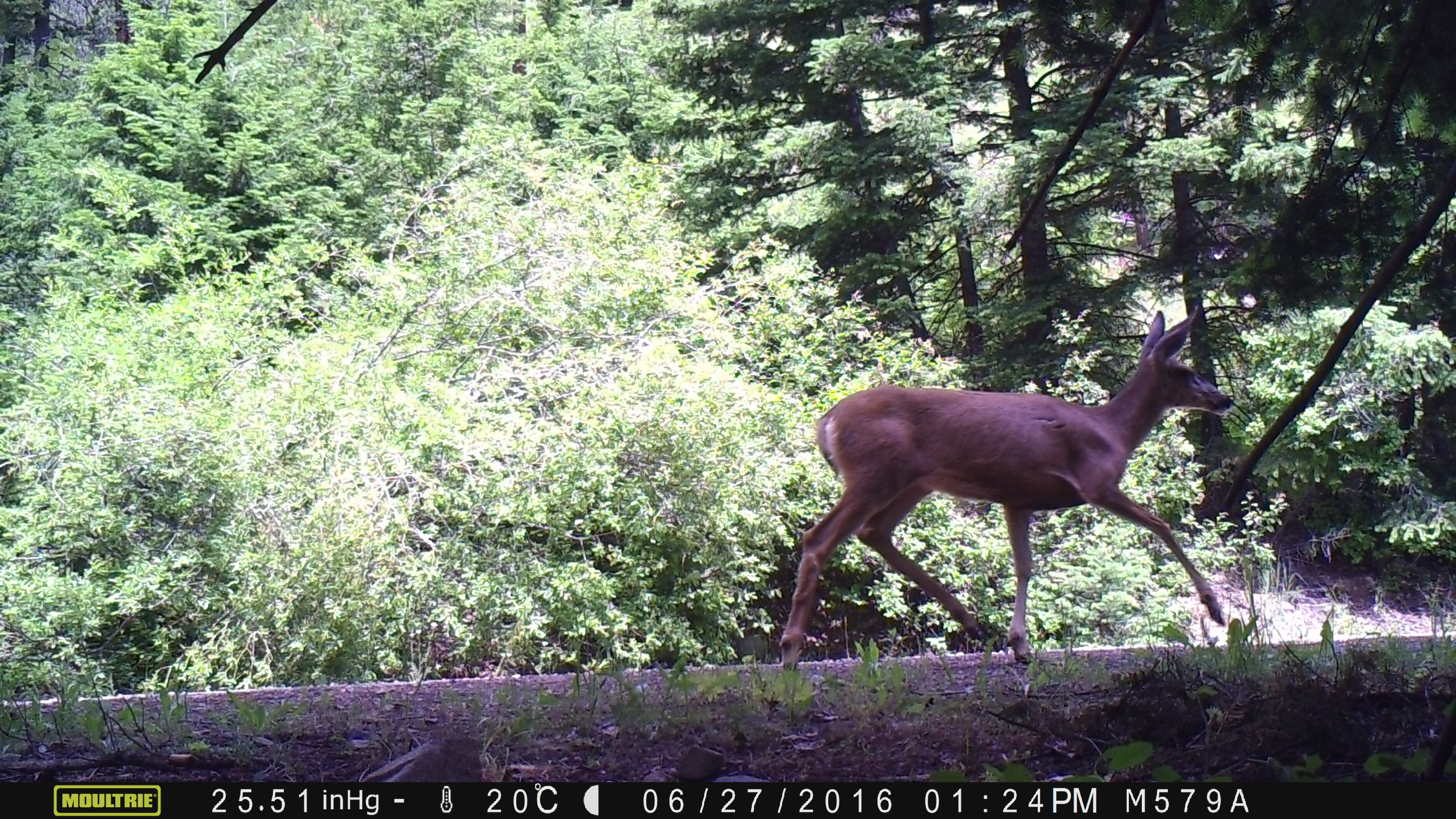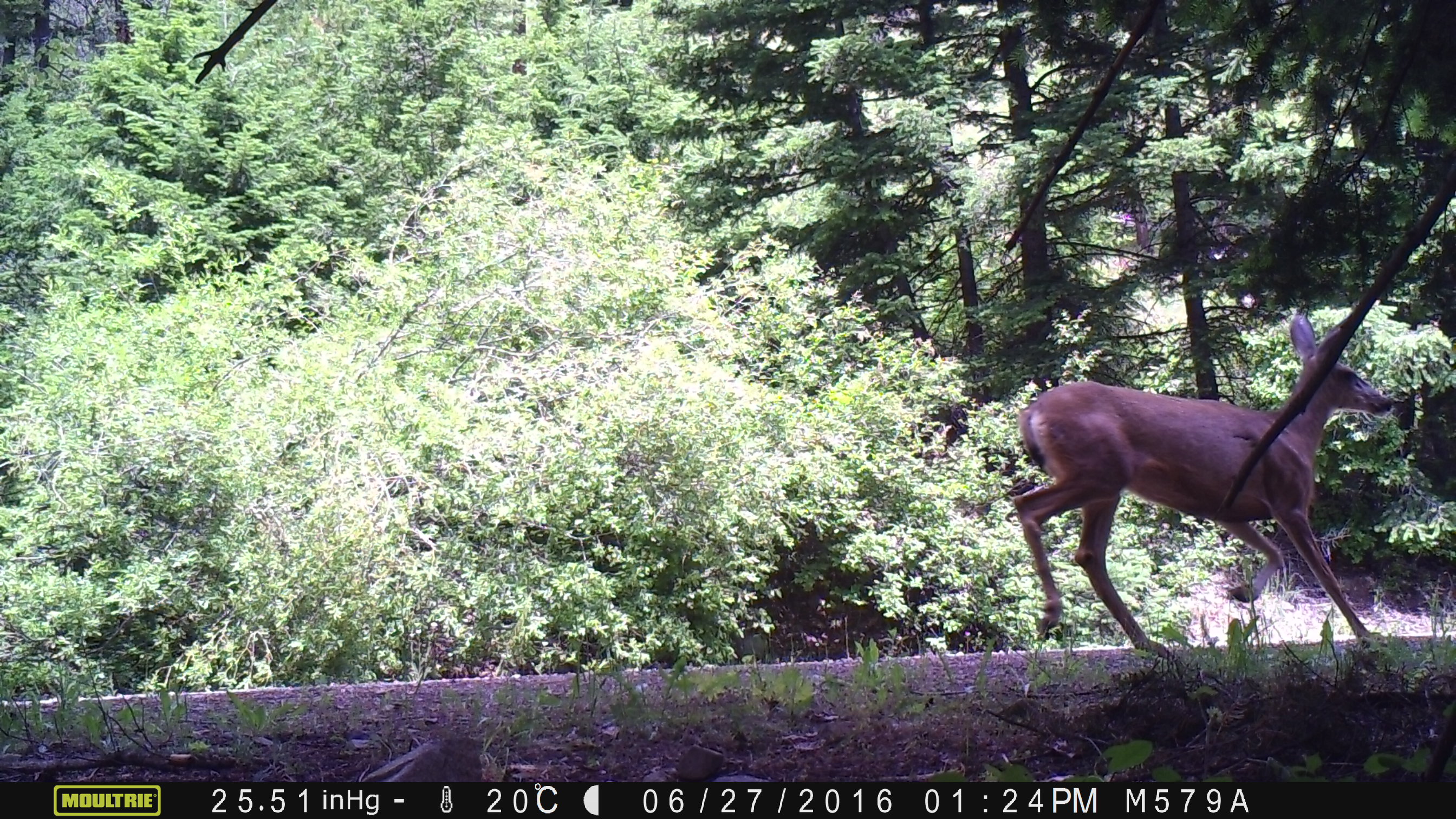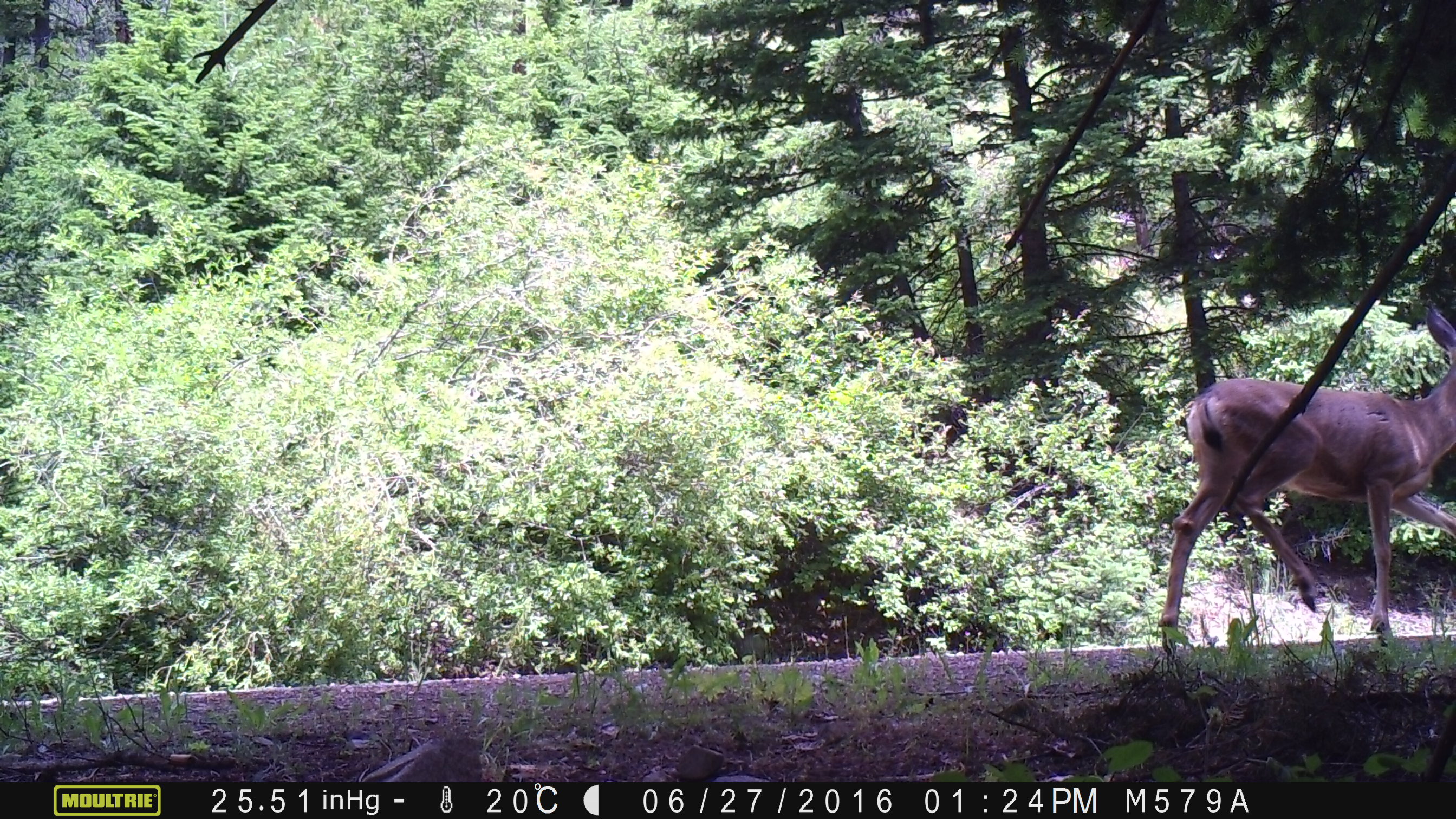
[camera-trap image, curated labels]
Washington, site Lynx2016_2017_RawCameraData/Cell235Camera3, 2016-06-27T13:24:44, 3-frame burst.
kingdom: Animalia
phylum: Chordata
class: Mammalia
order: Artiodactyla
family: Cervidae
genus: Odocoileus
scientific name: Odocoileus hemionus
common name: mule deer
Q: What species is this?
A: Odocoileus hemionus (mule deer).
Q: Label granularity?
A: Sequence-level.